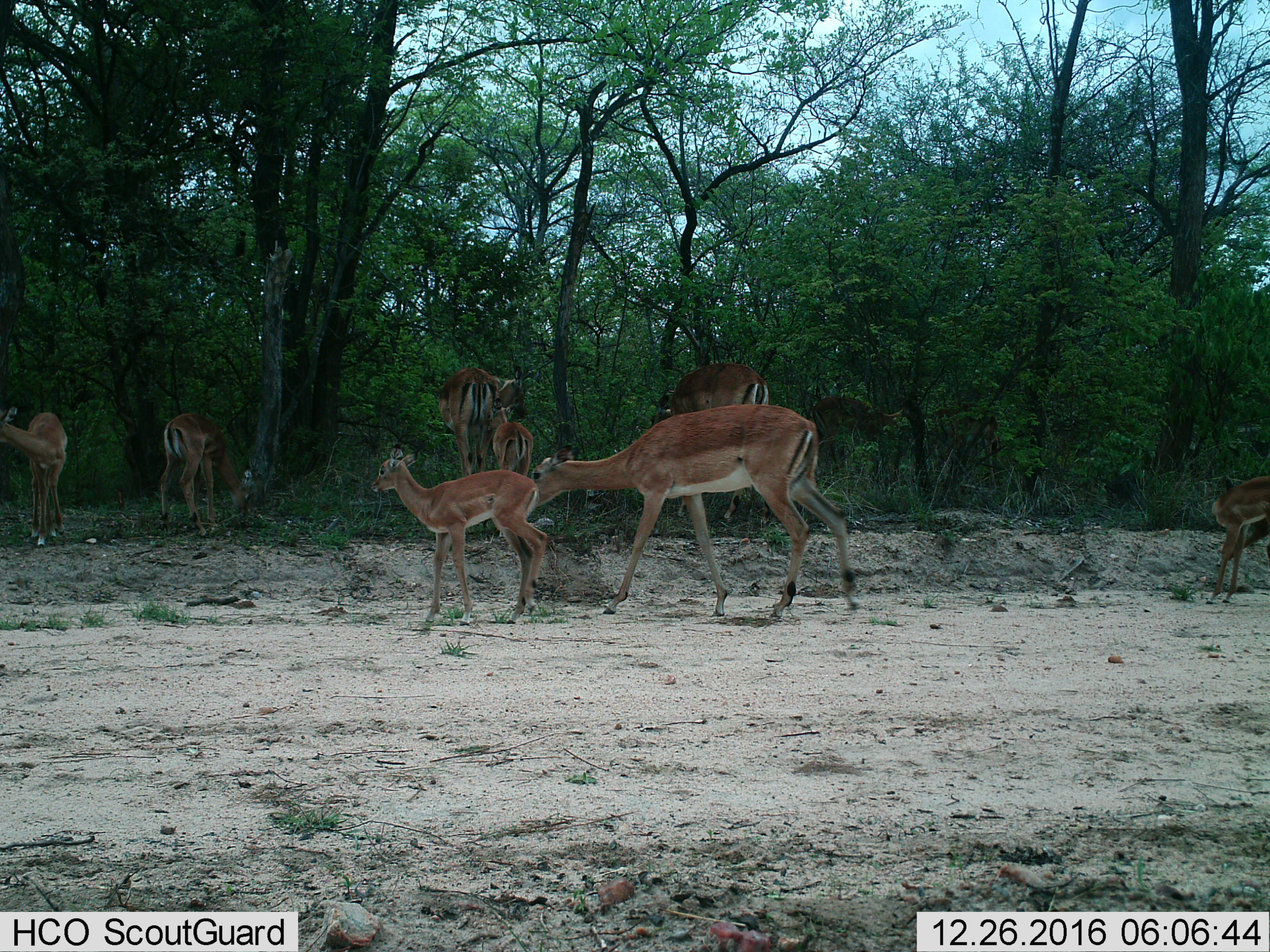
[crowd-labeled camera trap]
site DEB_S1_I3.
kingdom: Animalia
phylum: Chordata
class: Mammalia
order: Artiodactyla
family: Bovidae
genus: Aepyceros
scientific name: Aepyceros melampus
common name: impala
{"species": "impala (Aepyceros melampus)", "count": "9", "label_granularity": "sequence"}